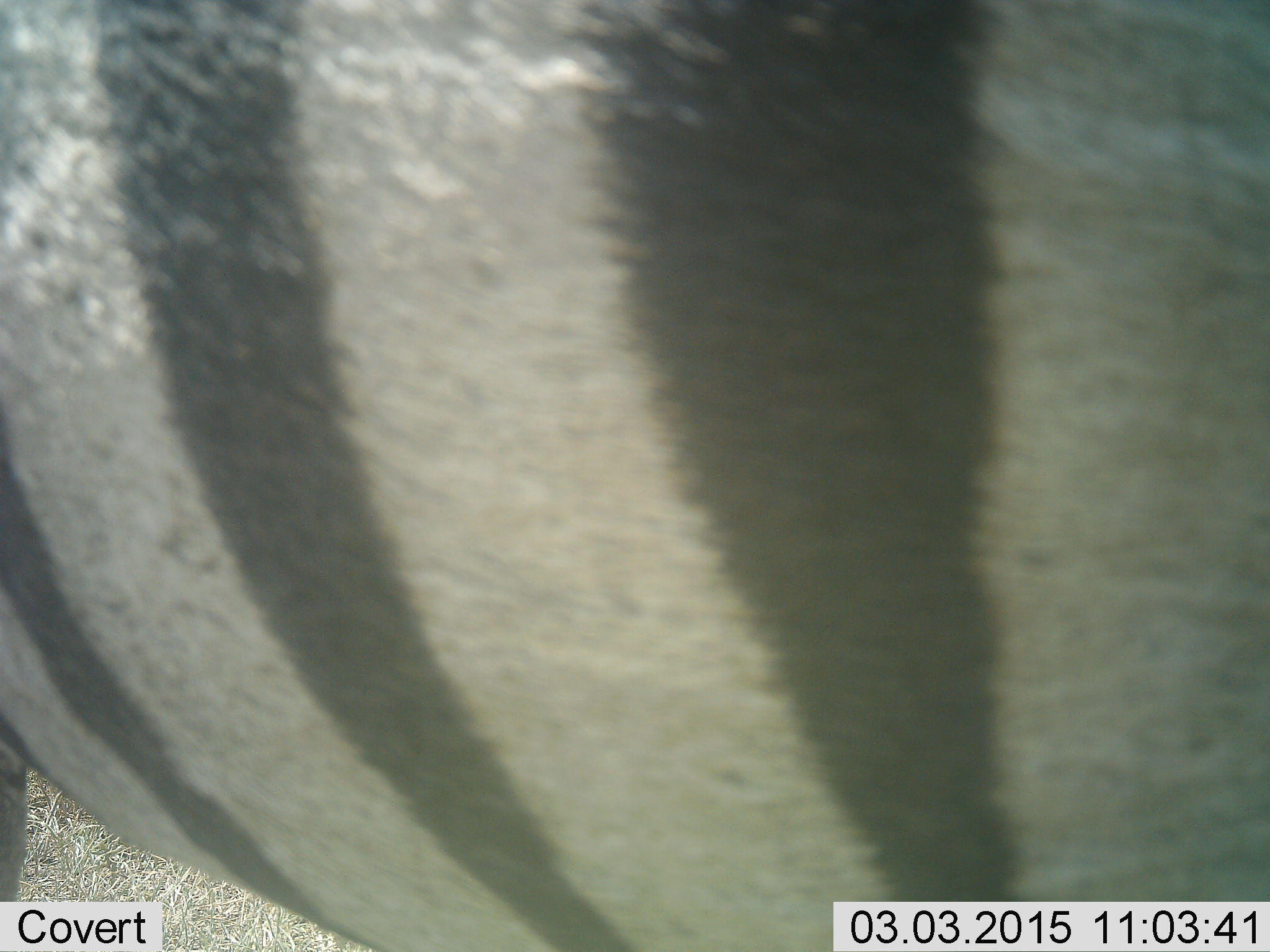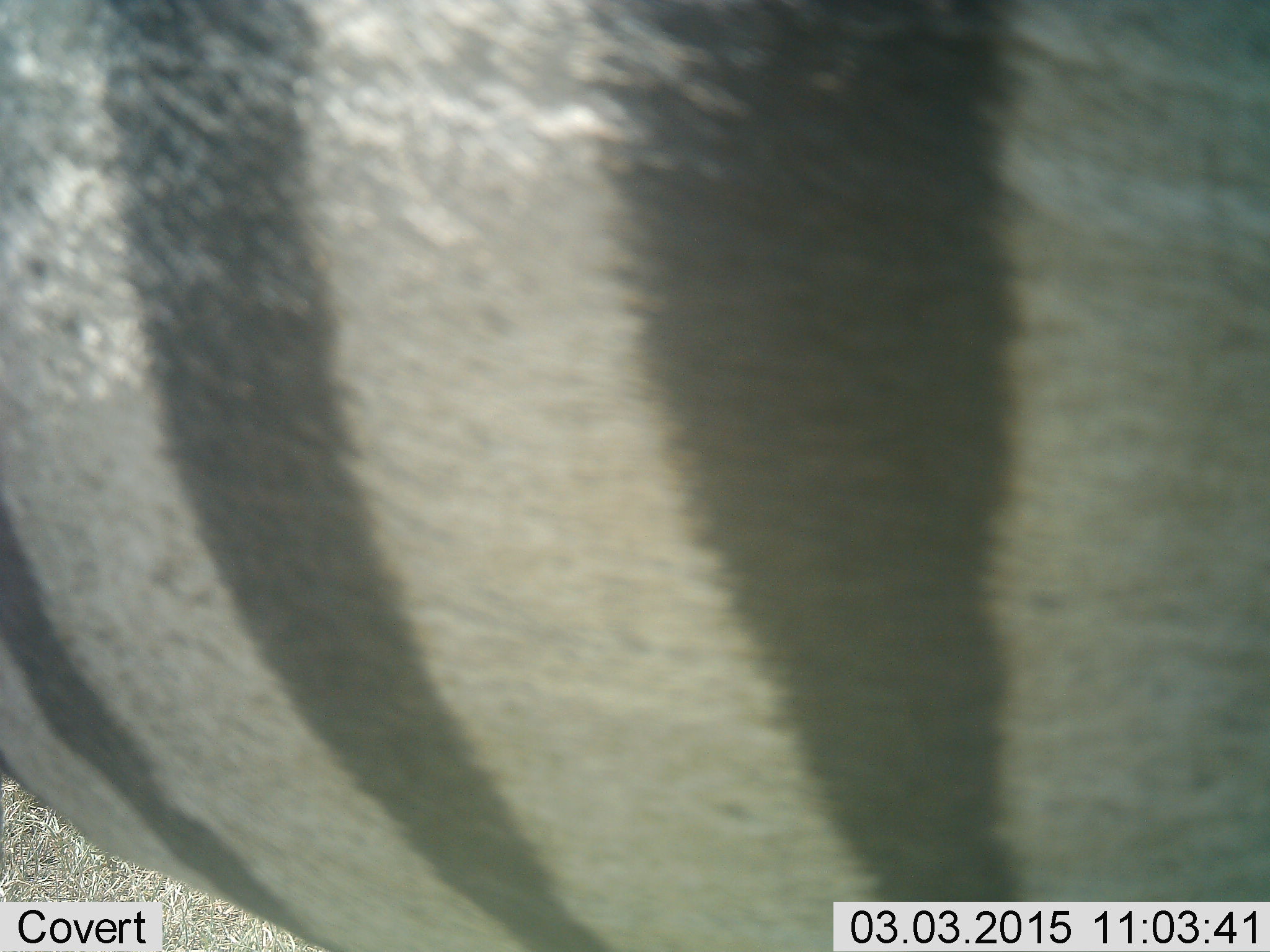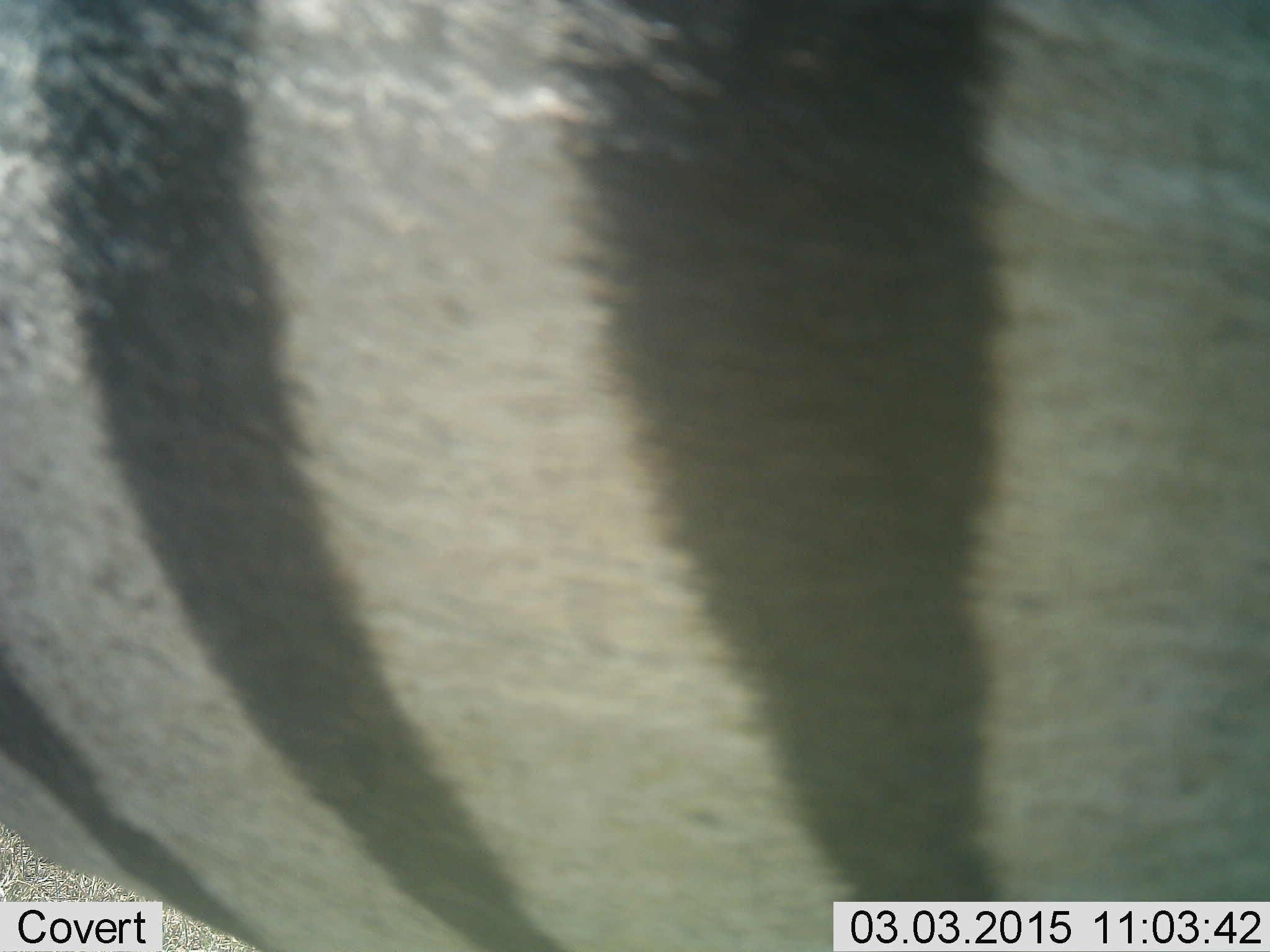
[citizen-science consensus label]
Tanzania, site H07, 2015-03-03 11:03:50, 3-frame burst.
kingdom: Animalia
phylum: Chordata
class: Mammalia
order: Perissodactyla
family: Equidae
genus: Equus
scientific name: Equus quagga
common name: plains zebra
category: zebra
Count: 1.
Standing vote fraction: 90%.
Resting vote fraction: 0%.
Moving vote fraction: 10%.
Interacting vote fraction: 0%.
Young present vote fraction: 0%.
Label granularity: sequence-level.